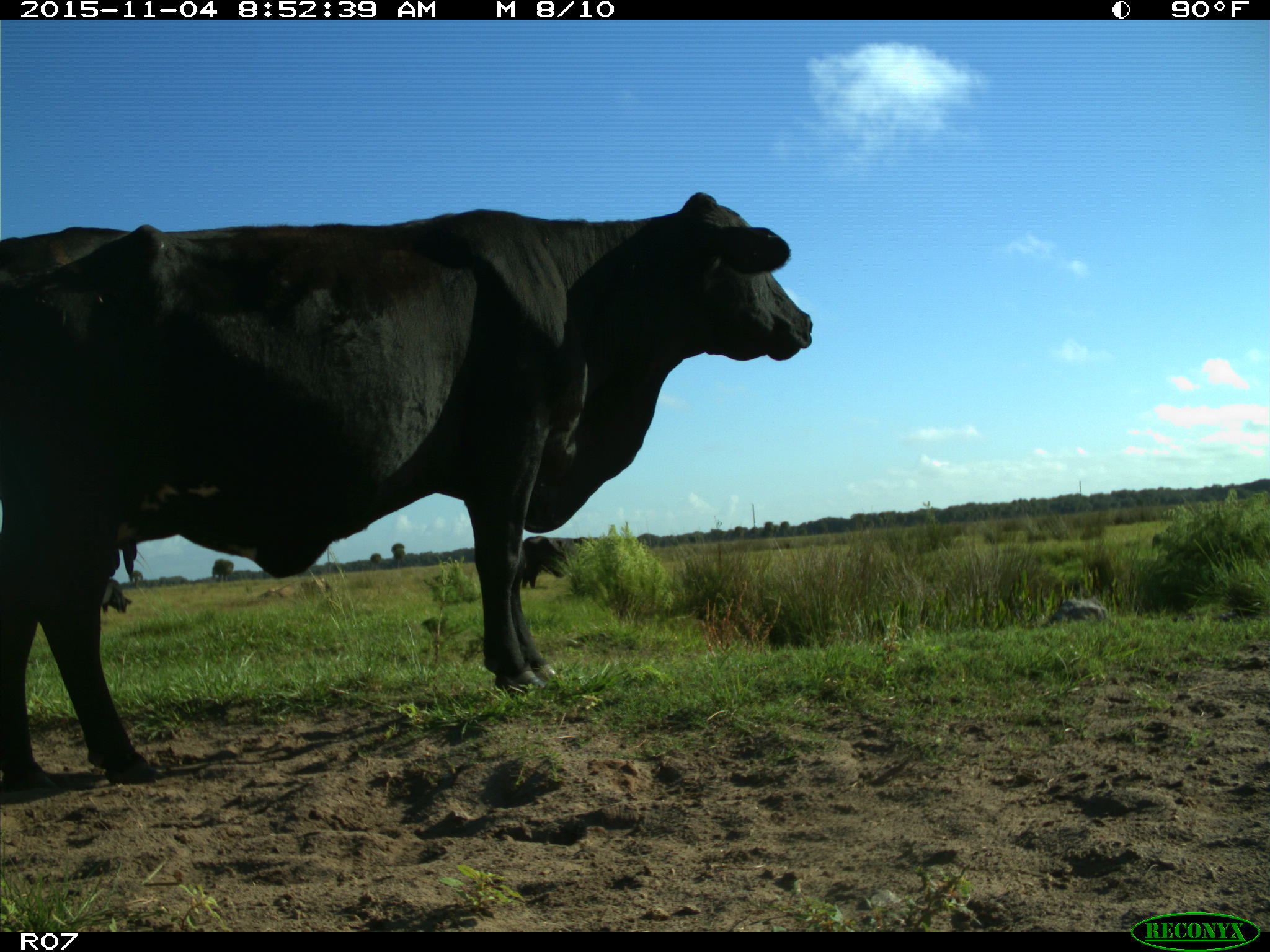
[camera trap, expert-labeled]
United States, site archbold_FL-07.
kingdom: Animalia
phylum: Chordata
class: Mammalia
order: Artiodactyla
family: Bovidae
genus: Bos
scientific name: Bos taurus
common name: domestic cow